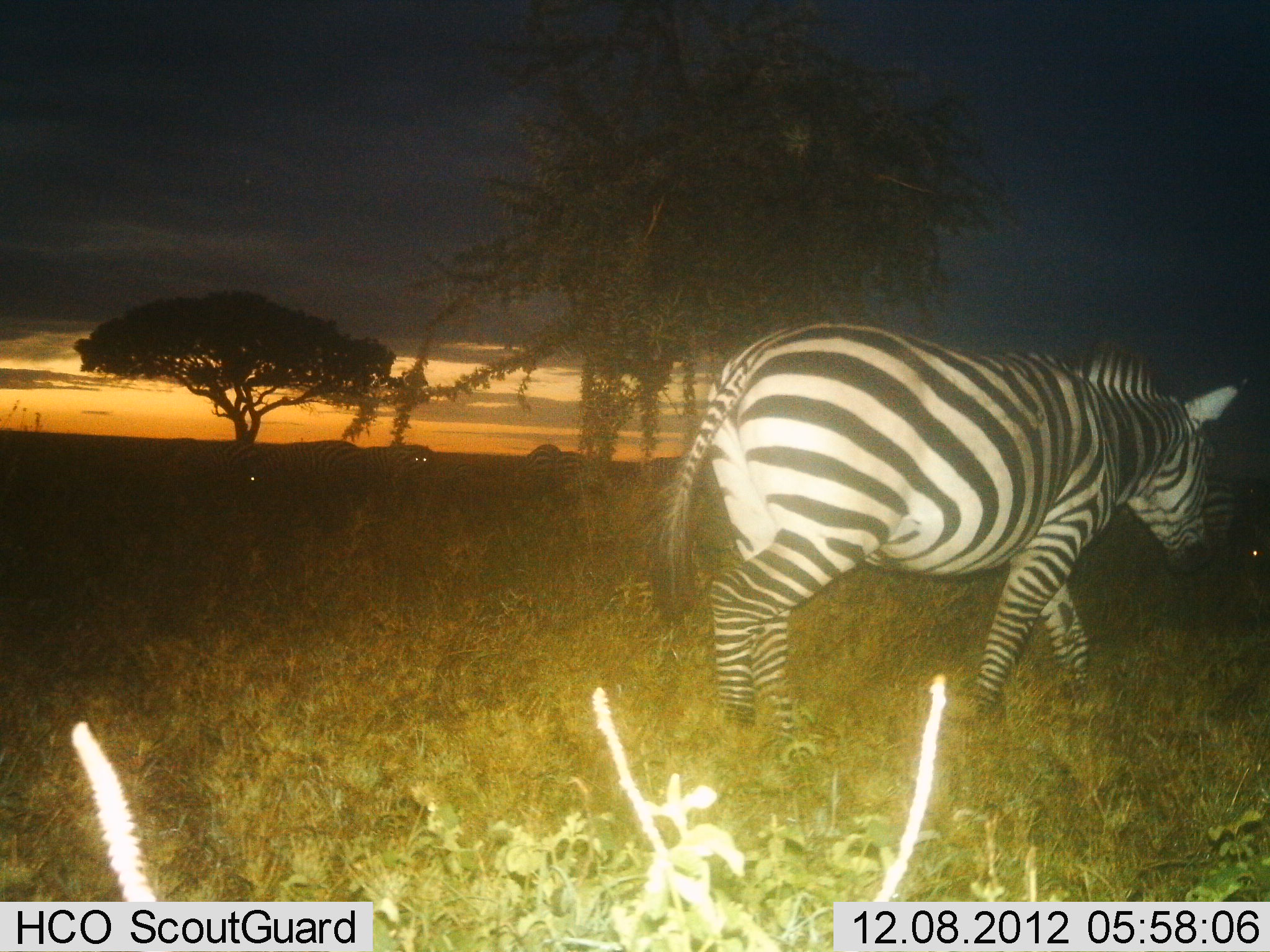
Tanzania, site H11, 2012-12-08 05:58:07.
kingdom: Animalia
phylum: Chordata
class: Mammalia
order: Perissodactyla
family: Equidae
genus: Equus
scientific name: Equus quagga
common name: plains zebra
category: zebra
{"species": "zebra (plains zebra) (Equus quagga)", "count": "5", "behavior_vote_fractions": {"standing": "40%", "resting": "10%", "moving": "80%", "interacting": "0%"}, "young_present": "0%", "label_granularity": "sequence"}